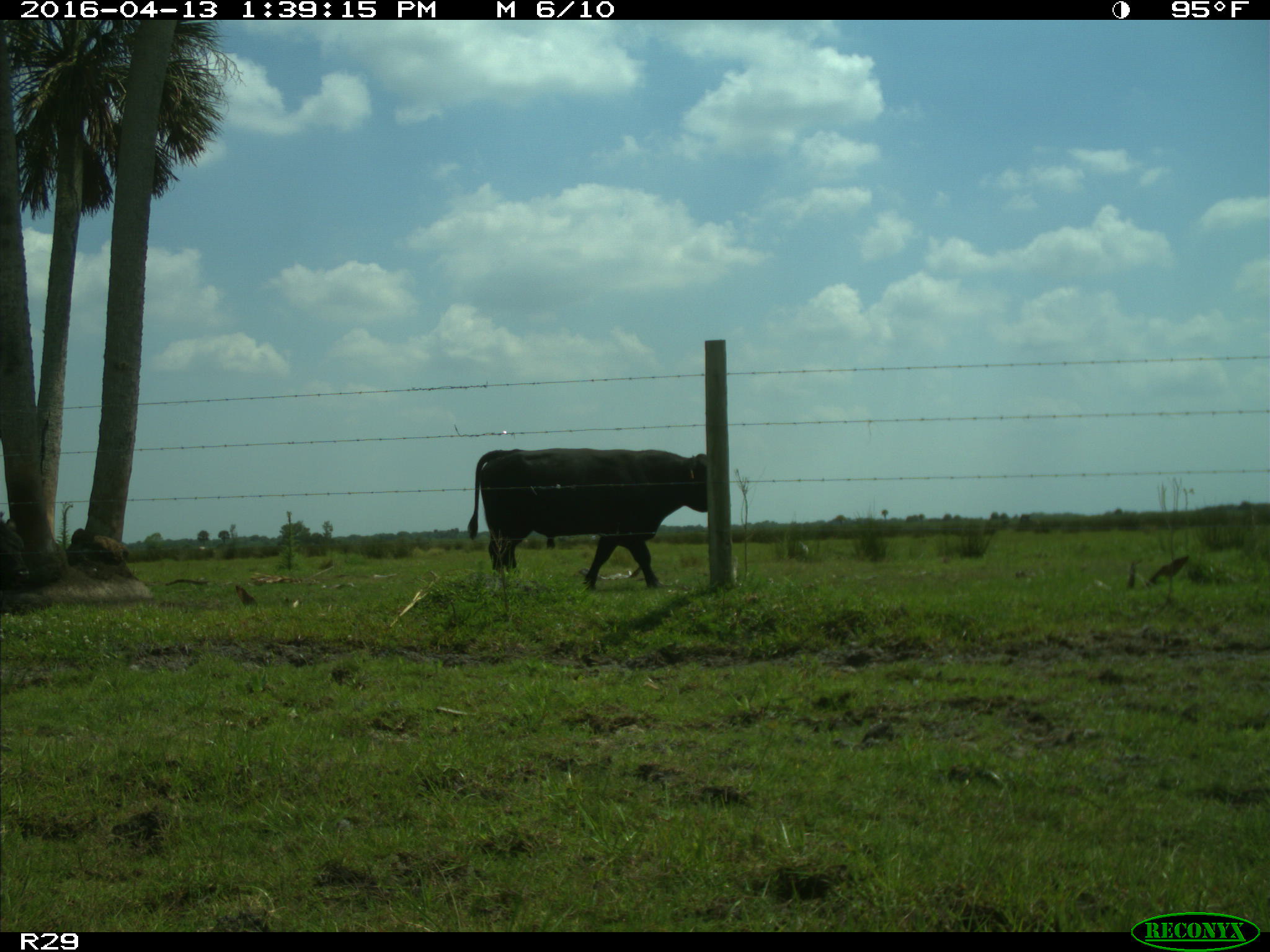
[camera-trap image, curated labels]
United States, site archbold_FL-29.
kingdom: Animalia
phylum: Chordata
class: Mammalia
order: Artiodactyla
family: Bovidae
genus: Bos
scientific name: Bos taurus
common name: domestic cow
Bos taurus (domestic cow).